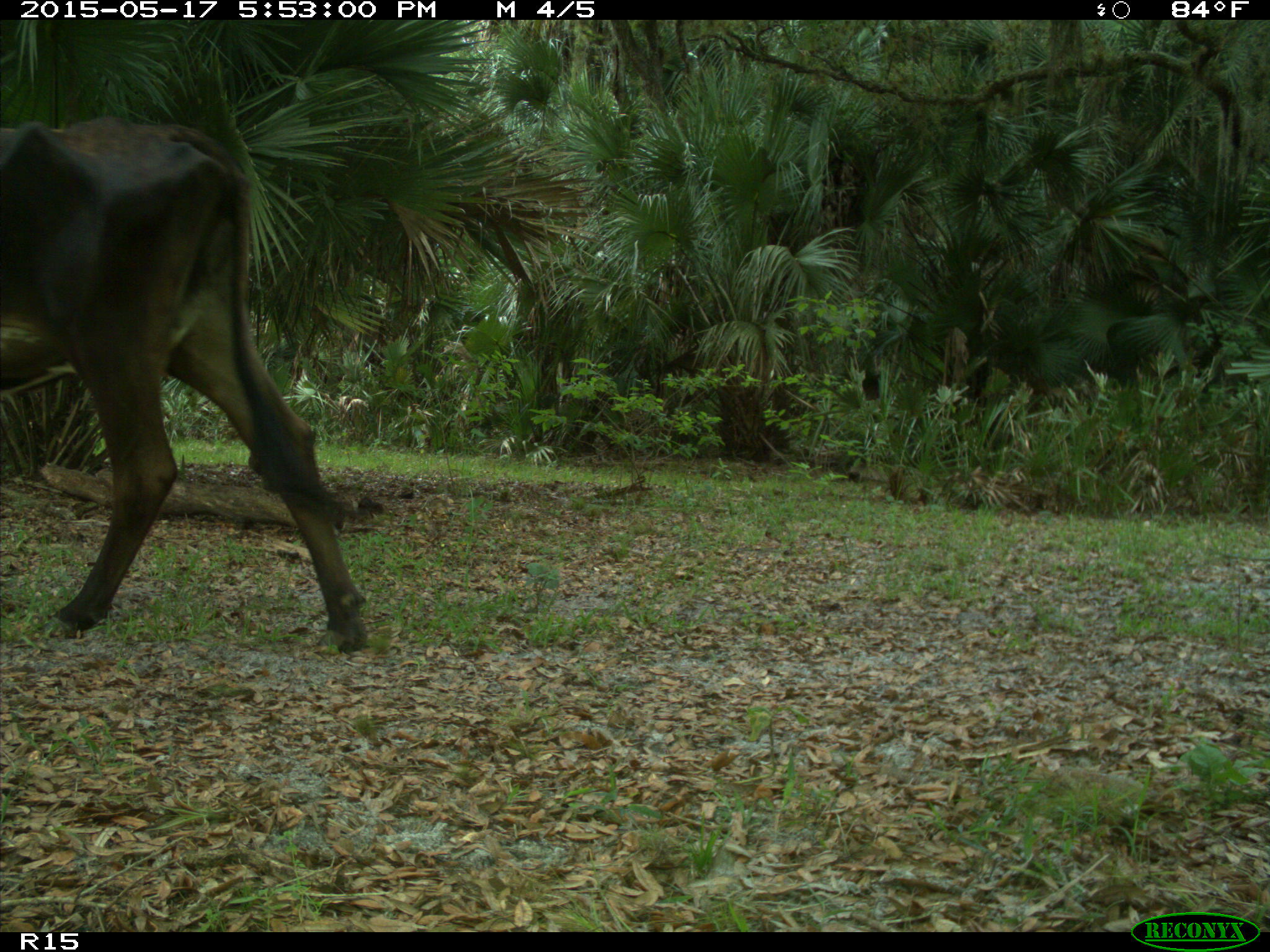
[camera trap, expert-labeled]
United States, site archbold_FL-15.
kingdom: Animalia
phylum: Chordata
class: Mammalia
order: Artiodactyla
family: Bovidae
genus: Bos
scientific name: Bos taurus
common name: domestic cow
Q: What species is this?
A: Bos taurus (domestic cow).